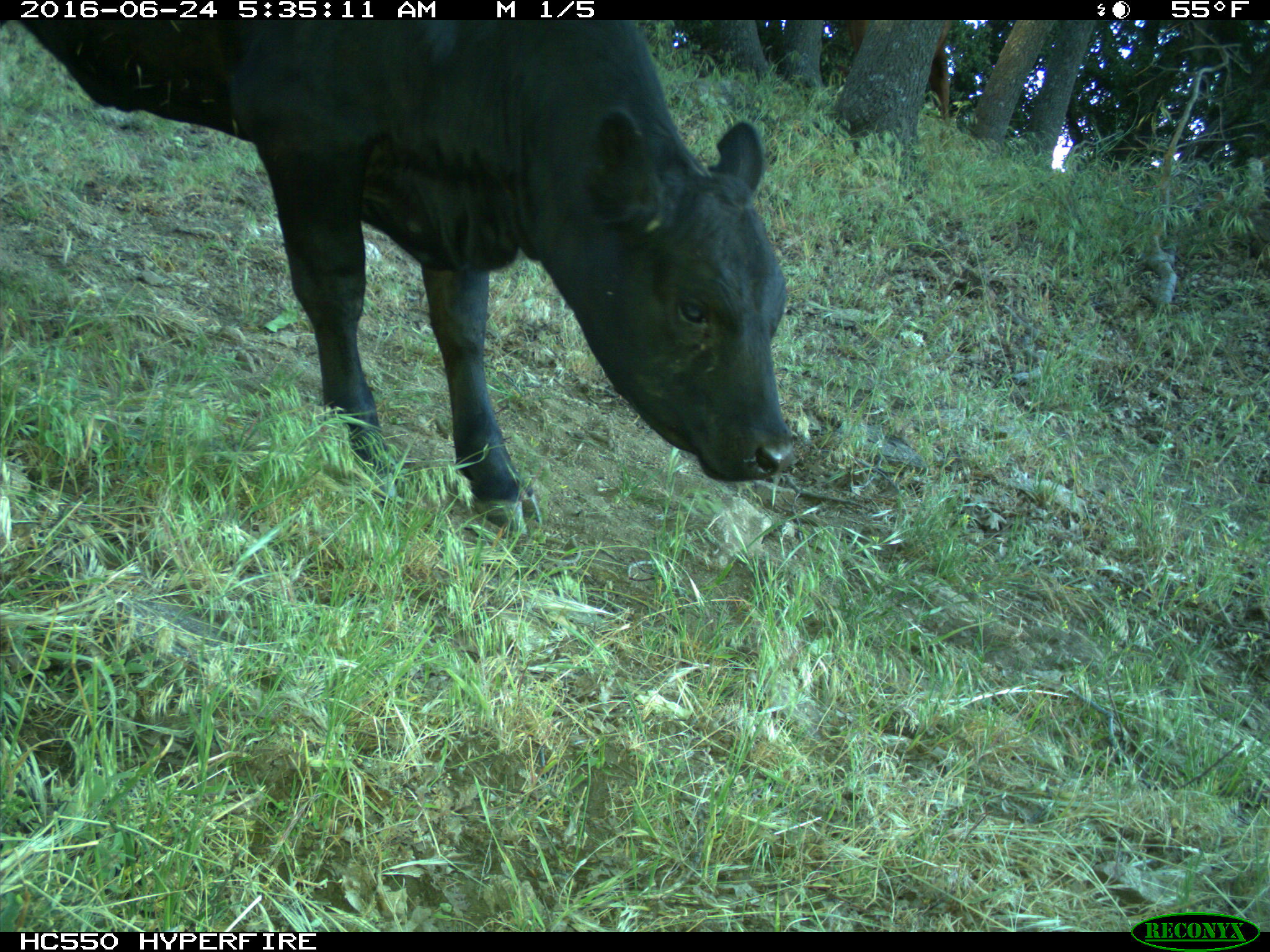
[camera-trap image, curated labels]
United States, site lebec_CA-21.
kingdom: Animalia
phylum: Chordata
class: Mammalia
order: Artiodactyla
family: Bovidae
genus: Bos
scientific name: Bos taurus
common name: domestic cow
Bos taurus (domestic cow).